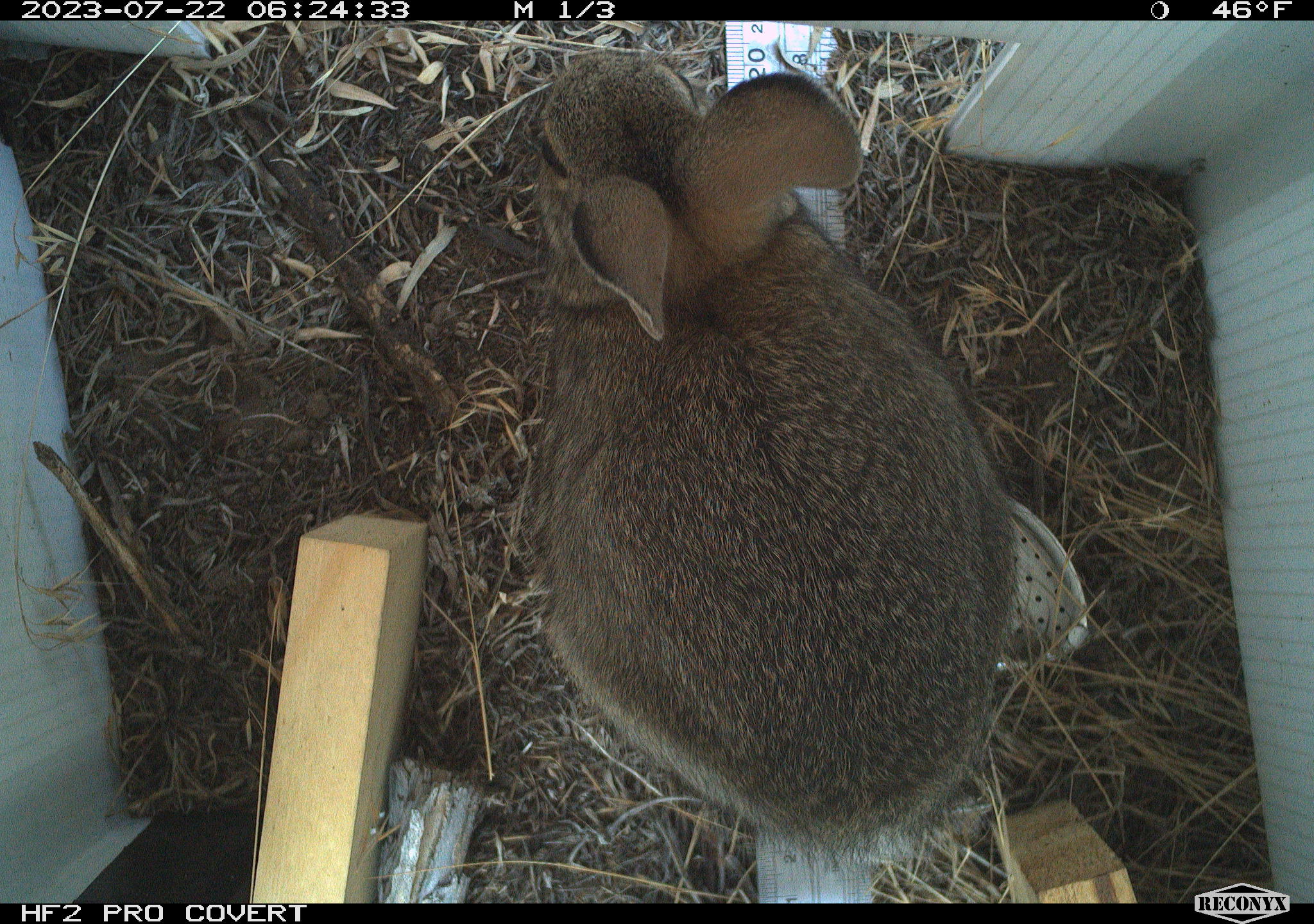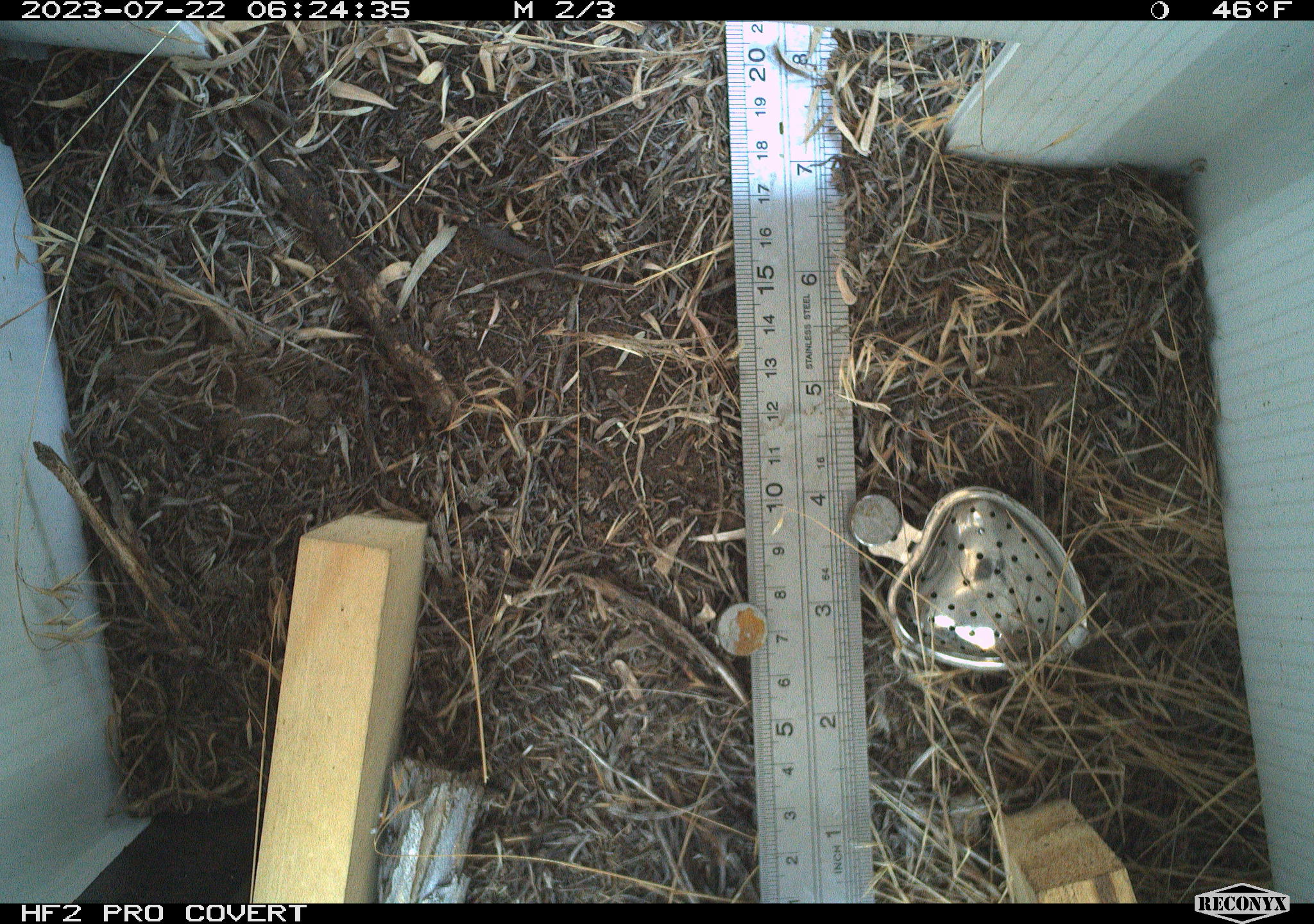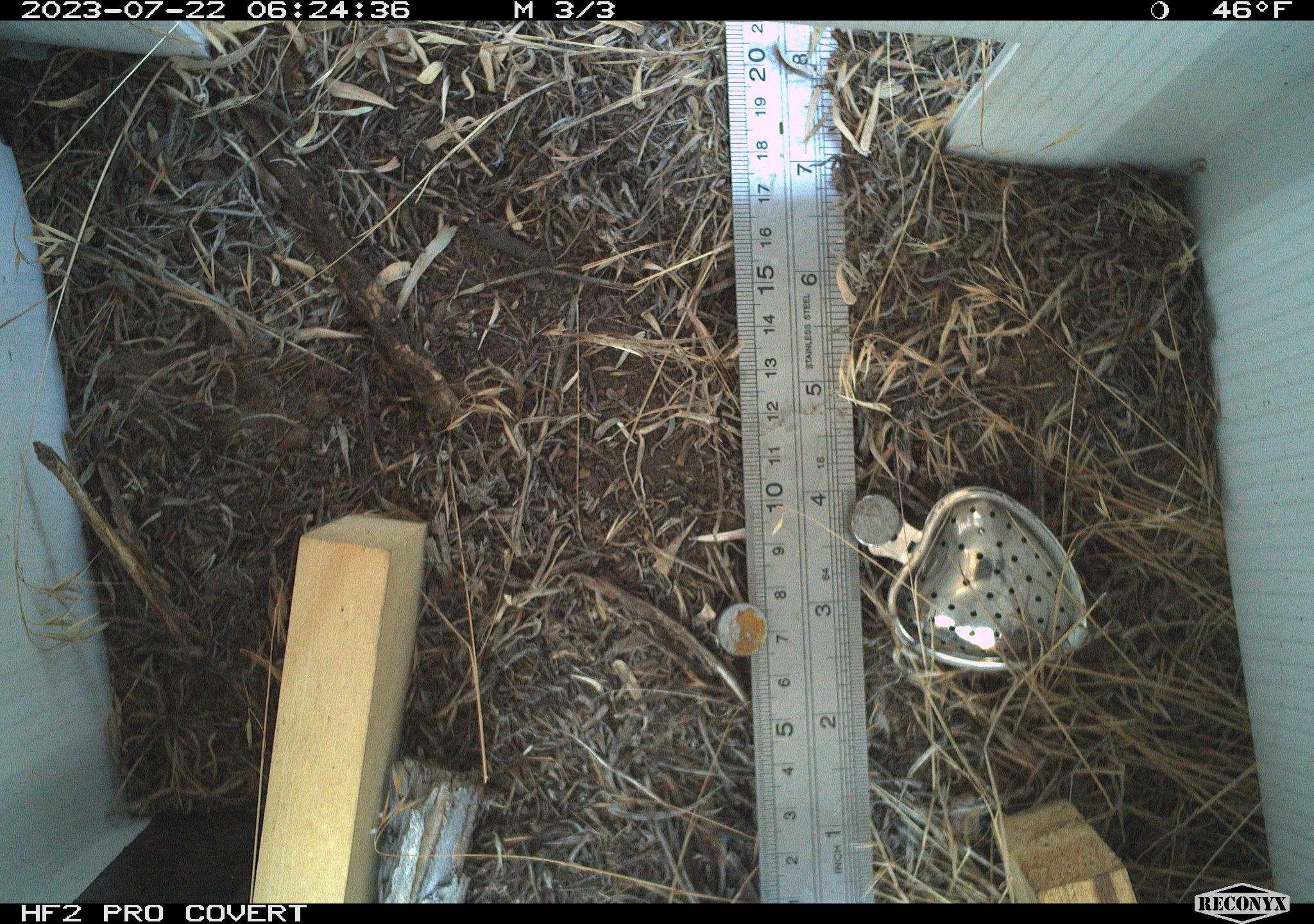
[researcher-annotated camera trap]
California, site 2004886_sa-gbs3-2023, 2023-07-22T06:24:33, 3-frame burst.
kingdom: Animalia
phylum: Chordata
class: Mammalia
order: Lagomorpha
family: Leporidae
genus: Sylvilagus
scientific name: Sylvilagus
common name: cottontail rabbits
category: sylvilagus species